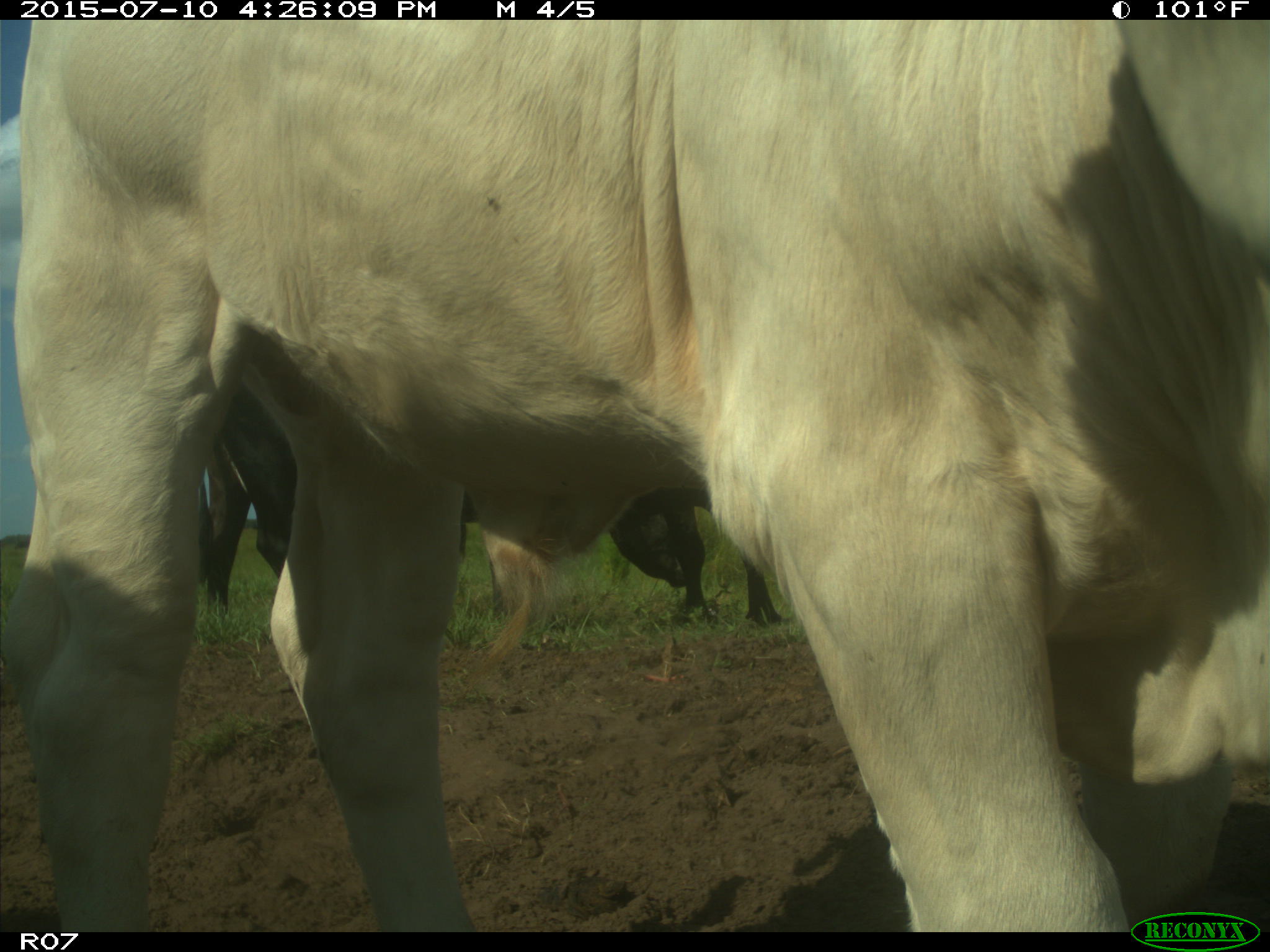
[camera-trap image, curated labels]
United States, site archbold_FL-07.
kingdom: Animalia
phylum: Chordata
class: Mammalia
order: Artiodactyla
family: Bovidae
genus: Bos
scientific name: Bos taurus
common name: domestic cow